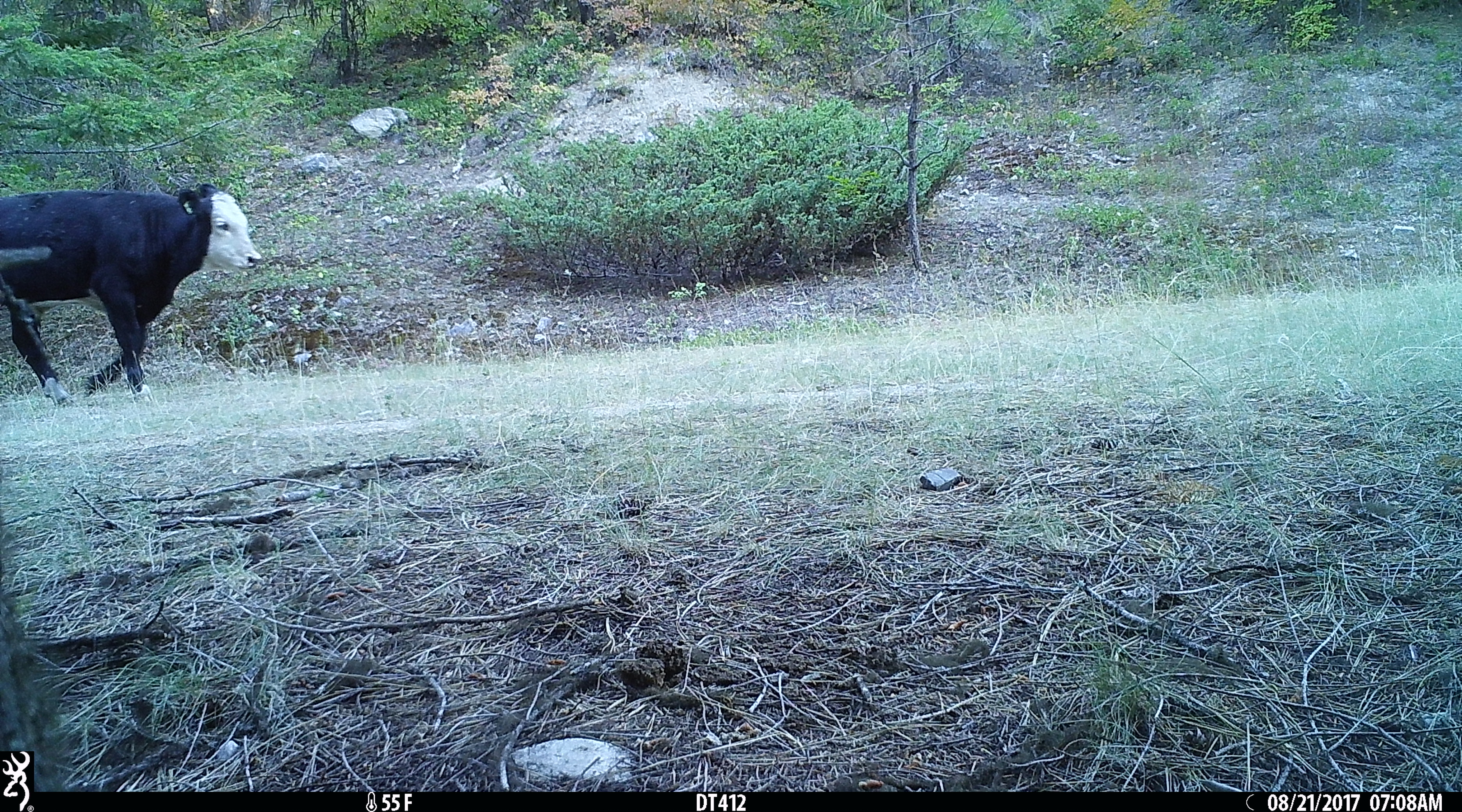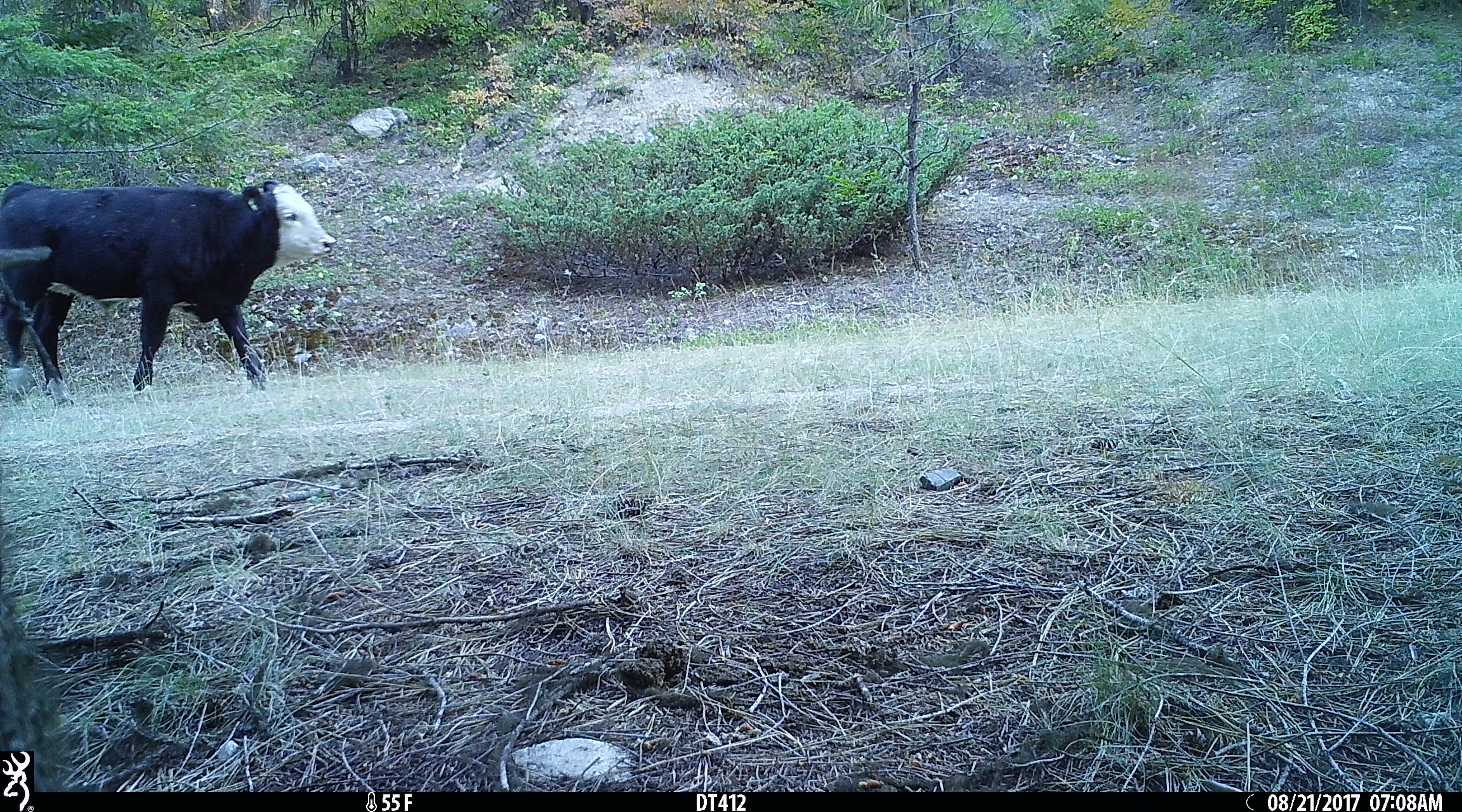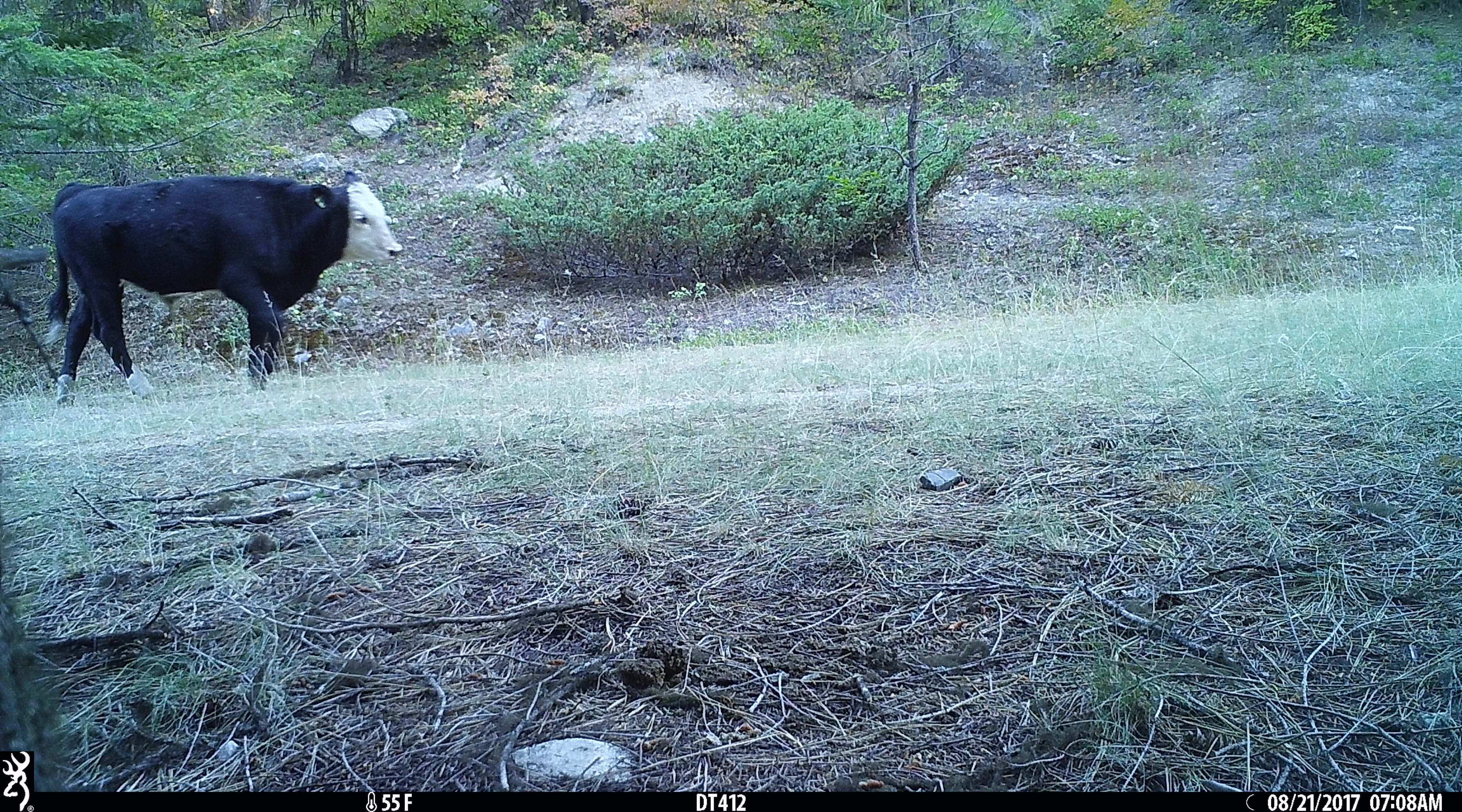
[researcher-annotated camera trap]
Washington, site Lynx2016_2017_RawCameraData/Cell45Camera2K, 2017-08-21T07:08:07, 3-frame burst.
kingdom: Animalia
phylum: Chordata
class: Mammalia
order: Artiodactyla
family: Bovidae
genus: Bos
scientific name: Bos taurus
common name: domestic cattle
Domestic cattle (Bos taurus). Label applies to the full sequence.